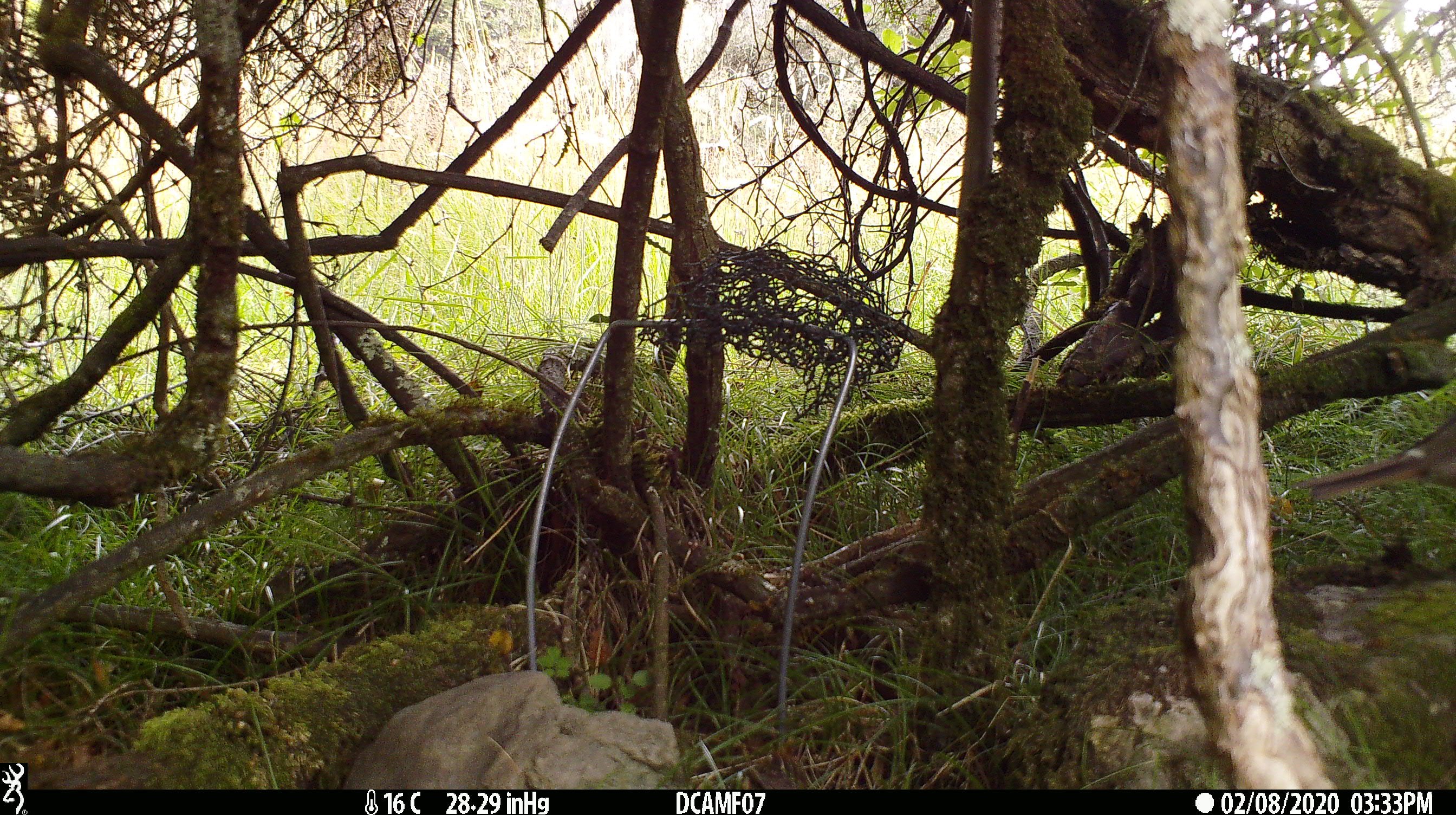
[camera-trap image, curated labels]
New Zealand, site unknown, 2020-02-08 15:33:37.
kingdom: Animalia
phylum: Chordata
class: Aves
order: Passeriformes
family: Turdidae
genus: Turdus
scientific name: Turdus philomelos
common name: song thrush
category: thrush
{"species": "thrush (song thrush) (Turdus philomelos)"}